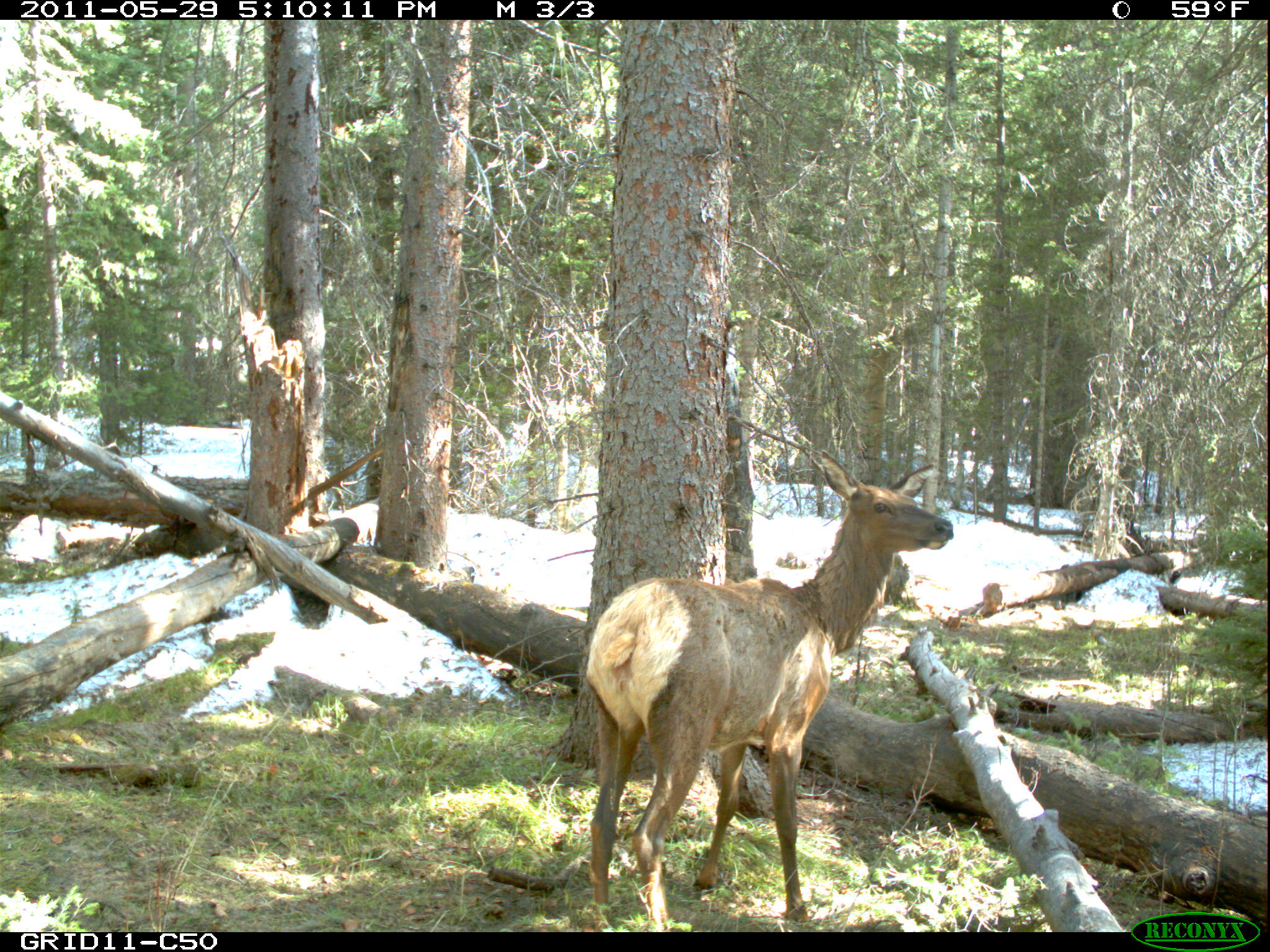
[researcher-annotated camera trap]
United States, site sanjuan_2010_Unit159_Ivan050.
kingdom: Animalia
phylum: Chordata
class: Mammalia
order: Artiodactyla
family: Cervidae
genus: Cervus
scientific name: Cervus elaphus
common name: red deer